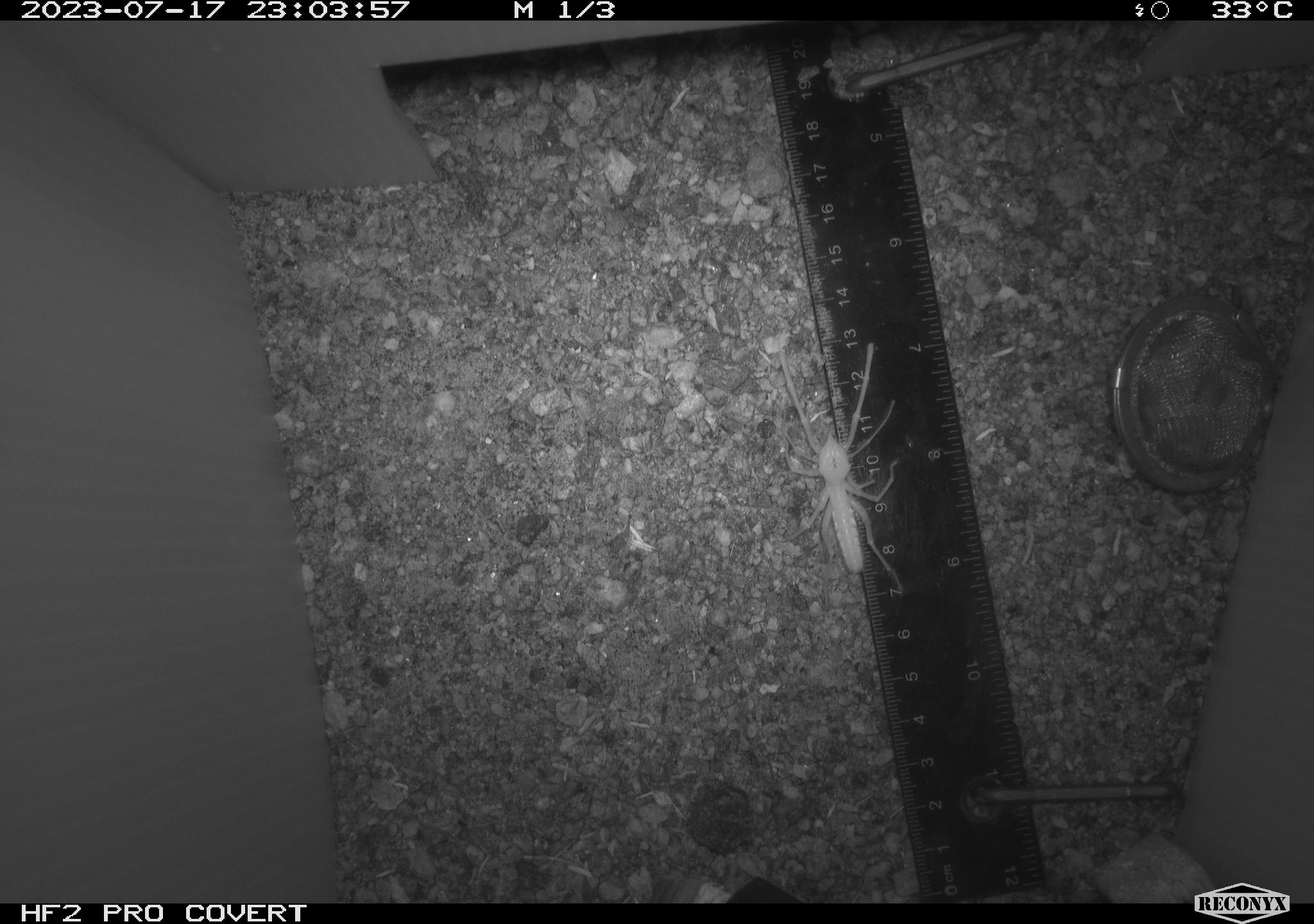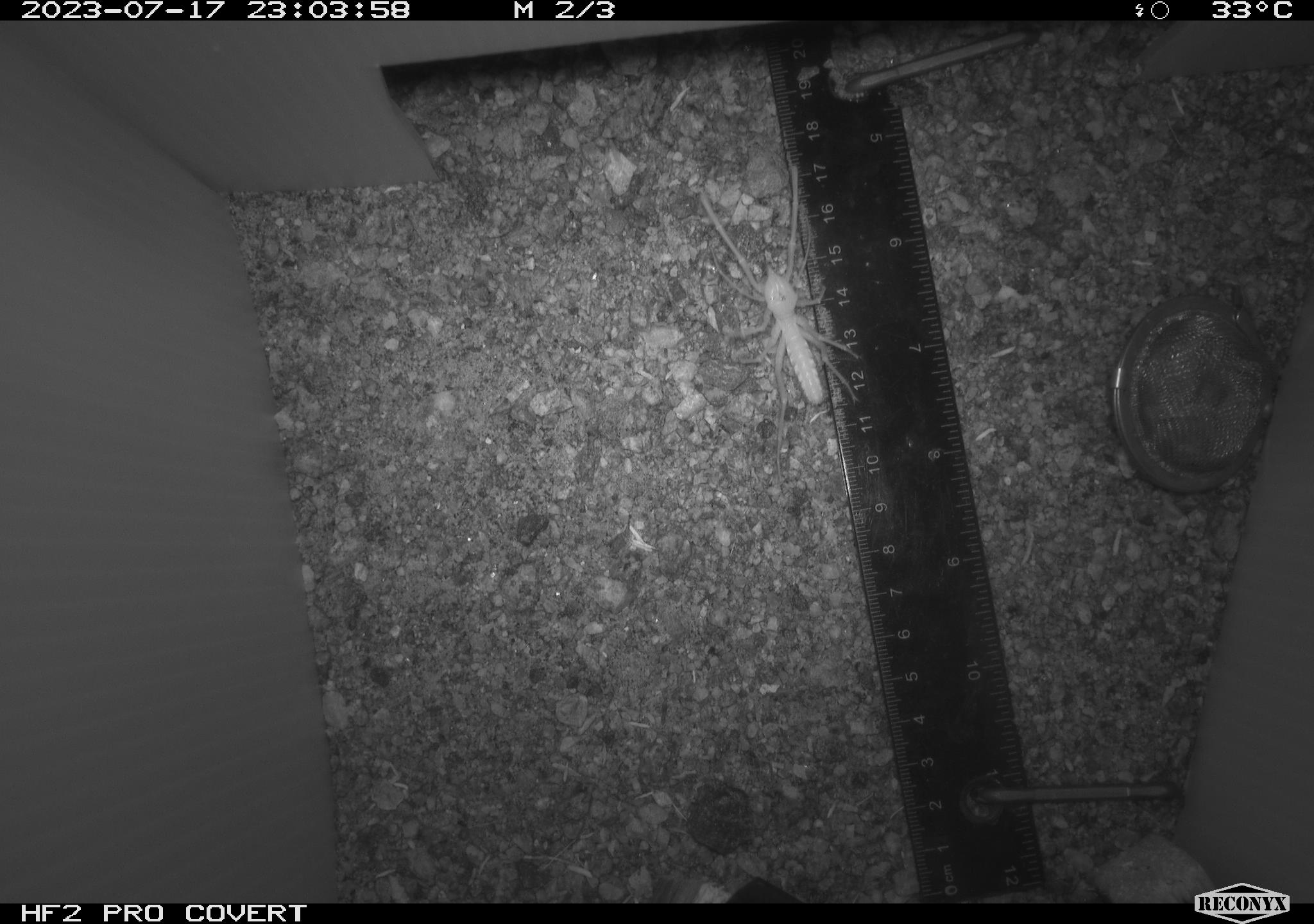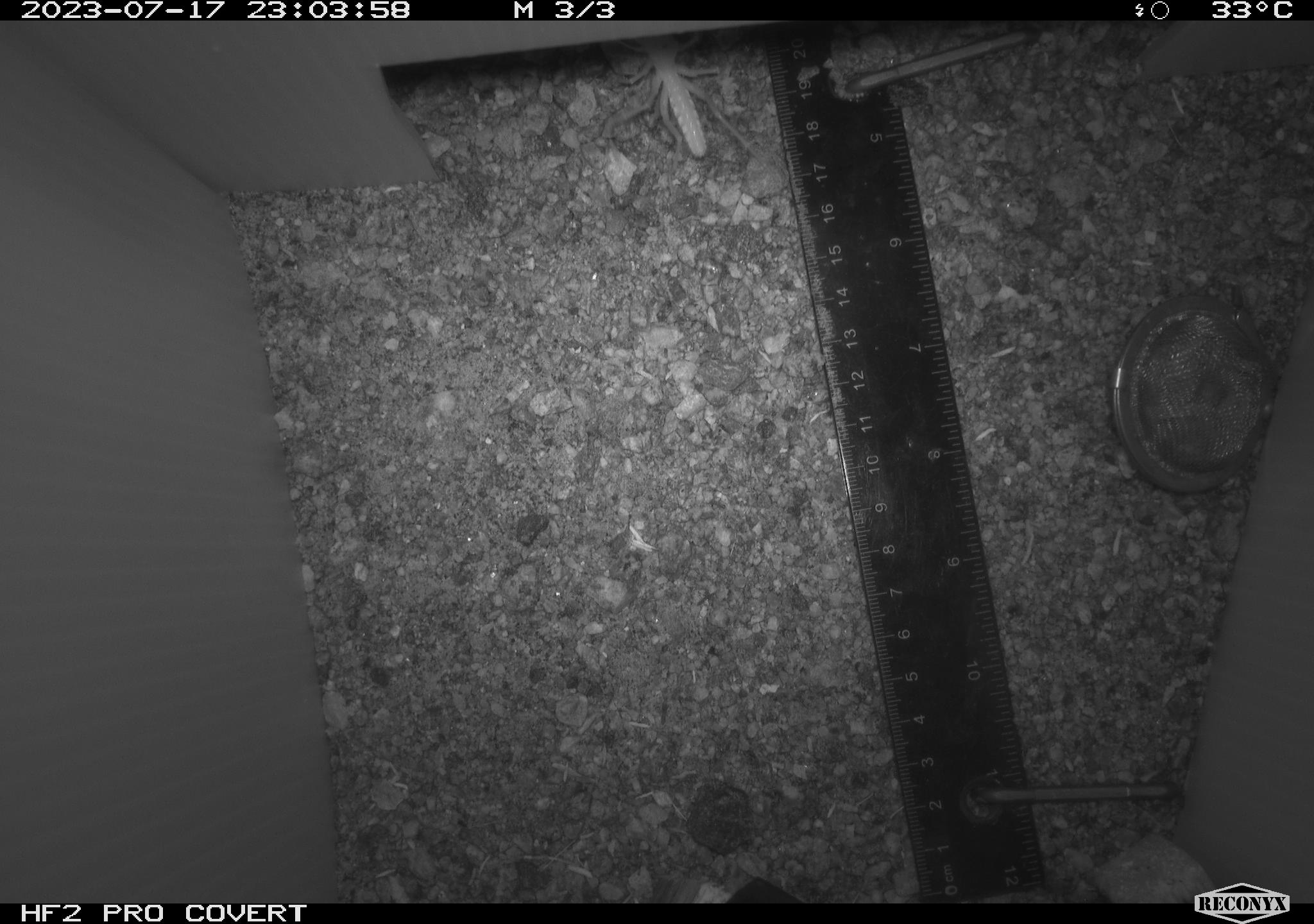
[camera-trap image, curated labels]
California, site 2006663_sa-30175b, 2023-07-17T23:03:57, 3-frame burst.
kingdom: Animalia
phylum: Arthropoda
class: Arachnida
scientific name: Arachnida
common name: arachnids